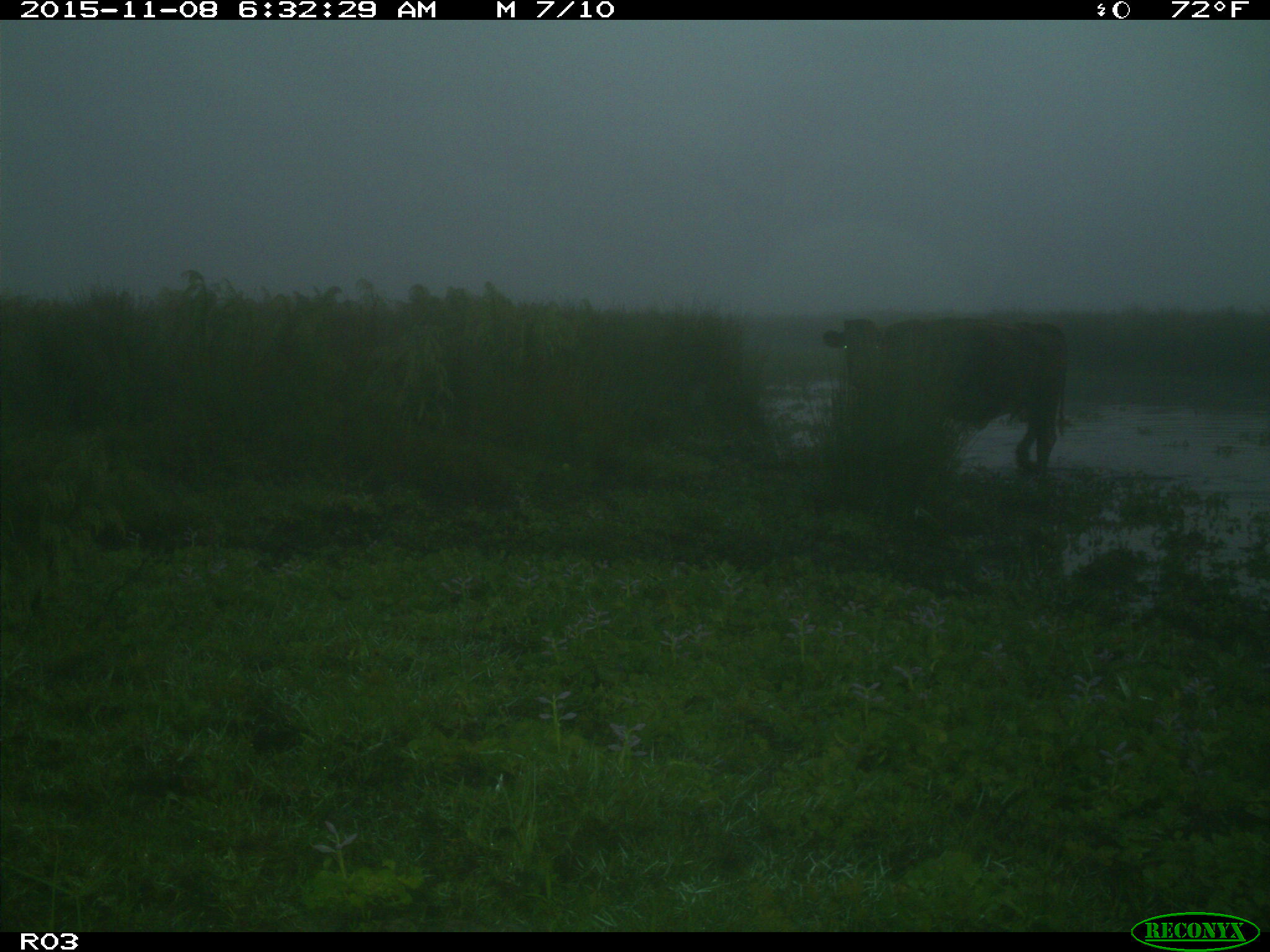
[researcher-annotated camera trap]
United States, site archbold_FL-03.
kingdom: Animalia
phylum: Chordata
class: Mammalia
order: Artiodactyla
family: Bovidae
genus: Bos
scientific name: Bos taurus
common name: domestic cow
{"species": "Bos taurus (domestic cow)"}